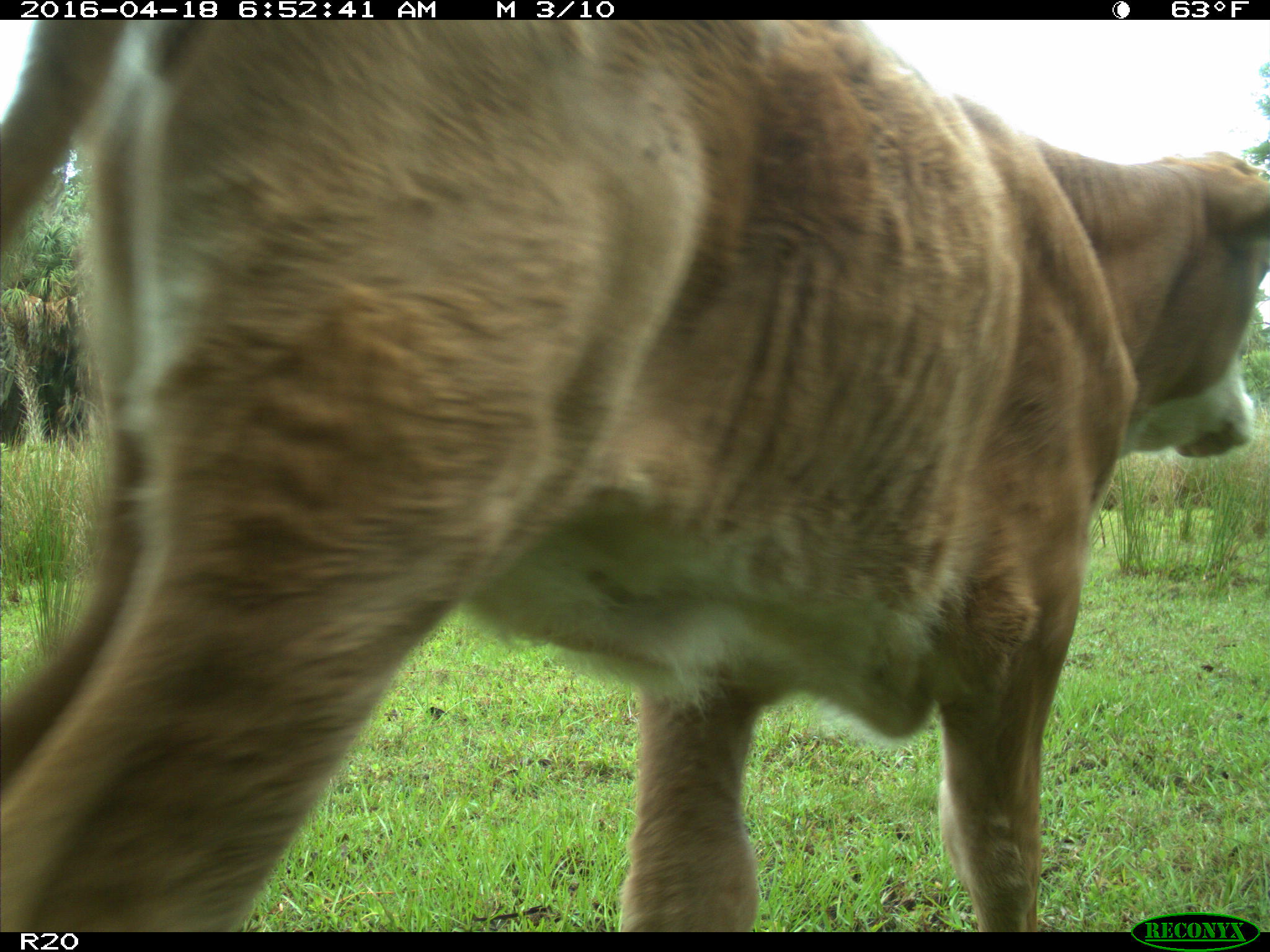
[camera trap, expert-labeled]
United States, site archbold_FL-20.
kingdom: Animalia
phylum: Chordata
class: Mammalia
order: Artiodactyla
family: Bovidae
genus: Bos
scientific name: Bos taurus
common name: domestic cow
Bos taurus (domestic cow).